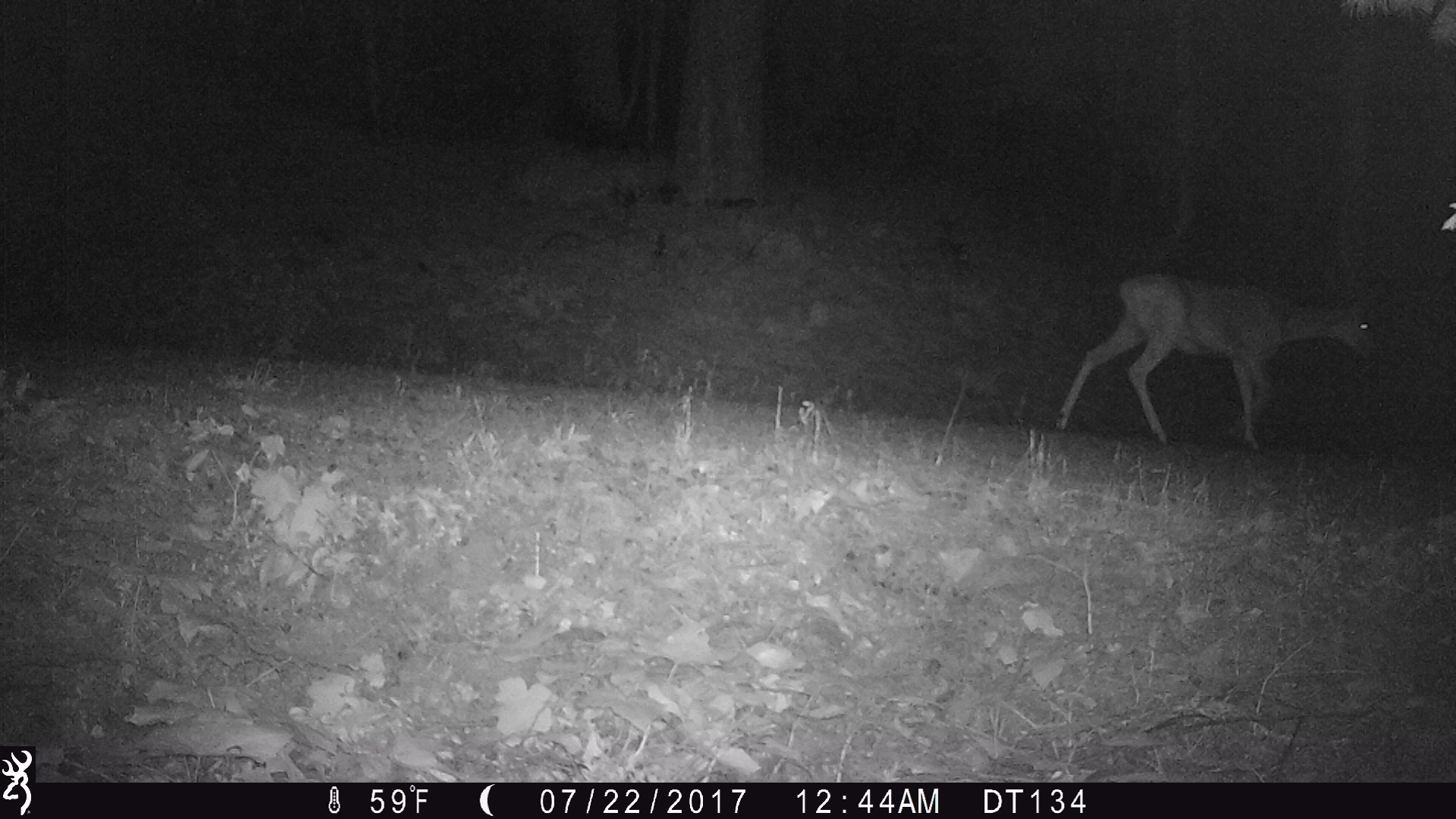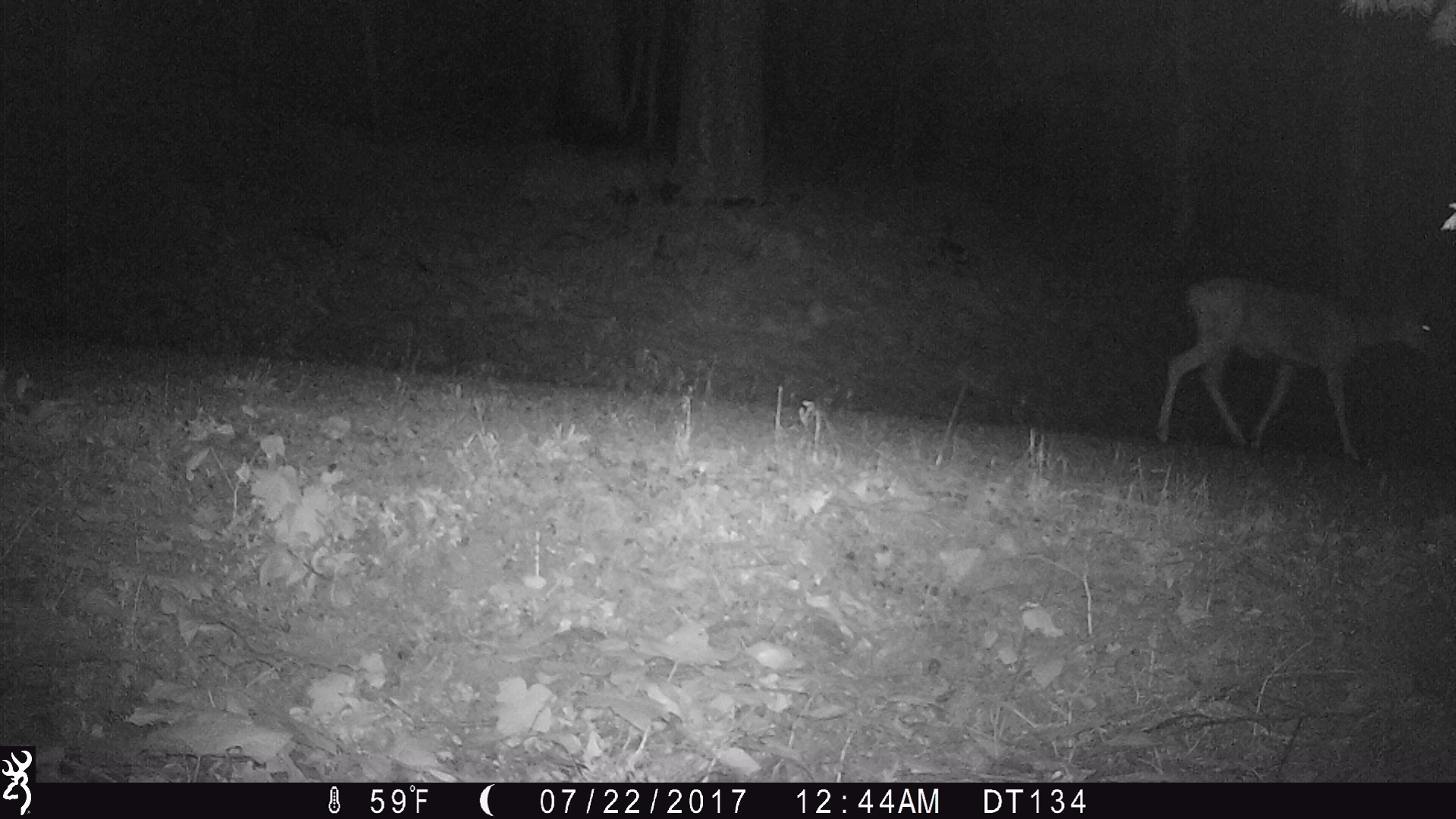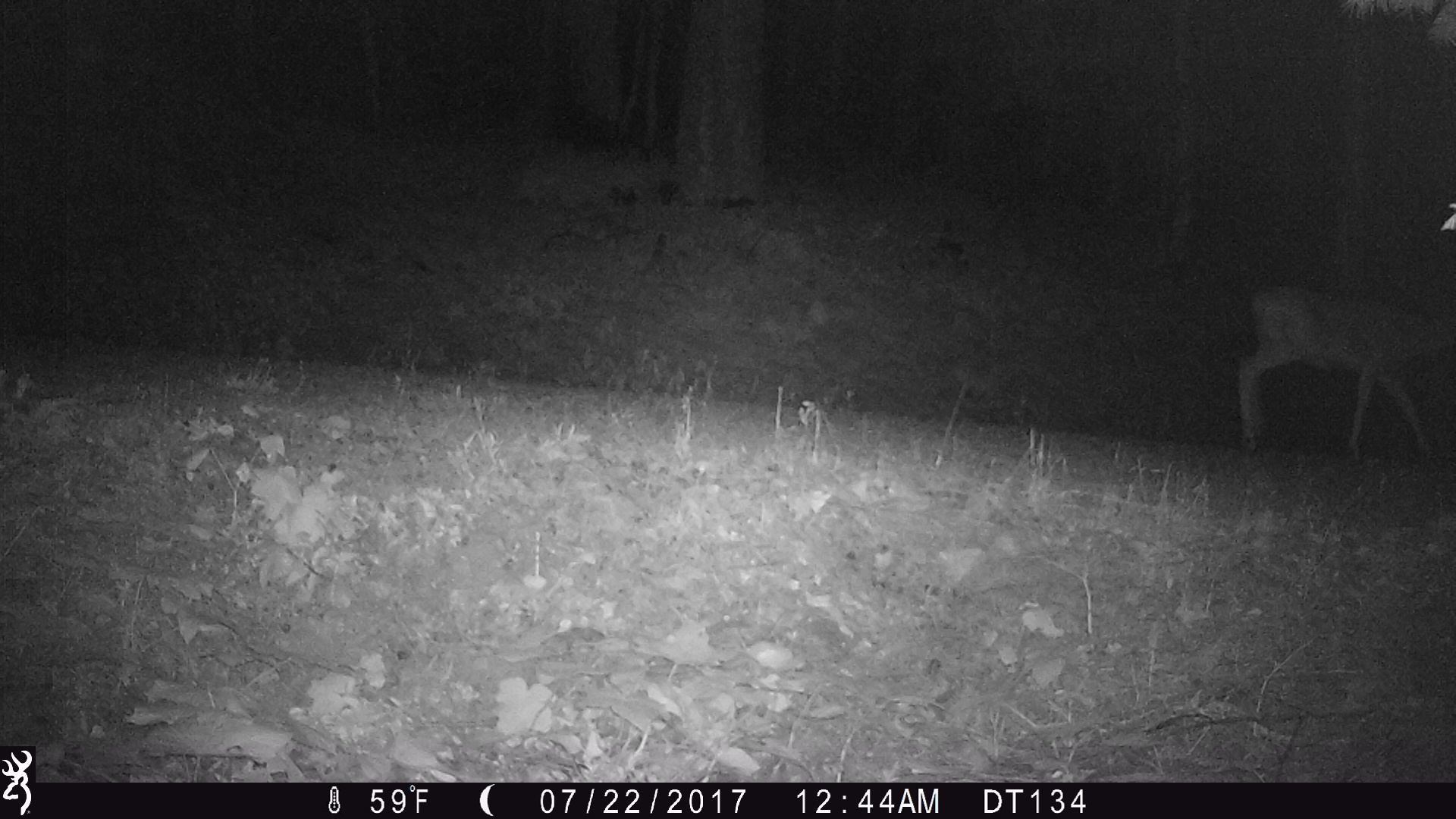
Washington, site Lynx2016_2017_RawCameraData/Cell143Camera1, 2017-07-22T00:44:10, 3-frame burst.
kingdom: Animalia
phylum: Chordata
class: Mammalia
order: Artiodactyla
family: Cervidae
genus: Odocoileus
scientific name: Odocoileus hemionus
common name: mule deer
Odocoileus hemionus (mule deer). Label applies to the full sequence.